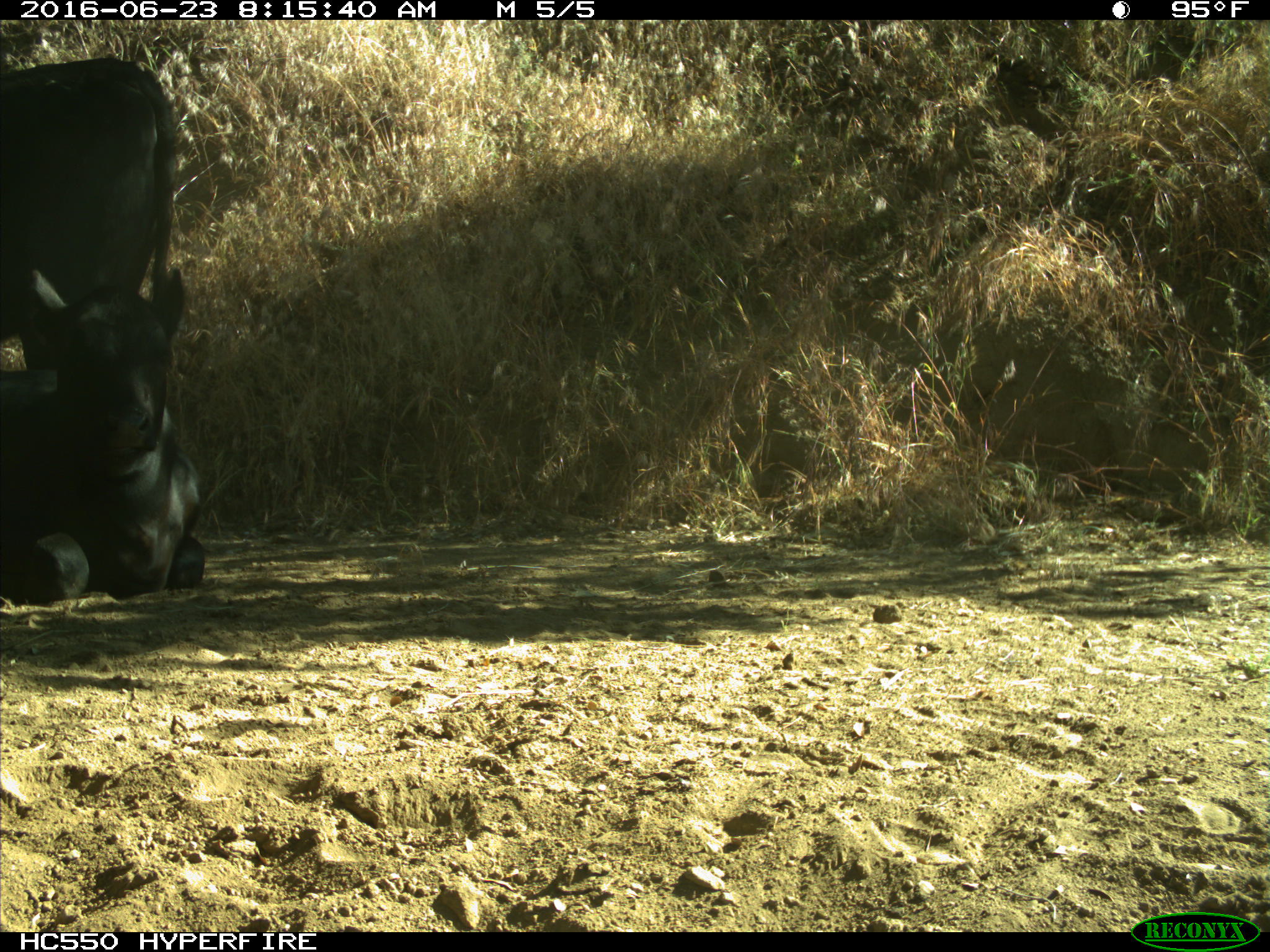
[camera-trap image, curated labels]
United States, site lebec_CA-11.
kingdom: Animalia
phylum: Chordata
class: Mammalia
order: Artiodactyla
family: Bovidae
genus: Bos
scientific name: Bos taurus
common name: domestic cow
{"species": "Bos taurus (domestic cow)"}